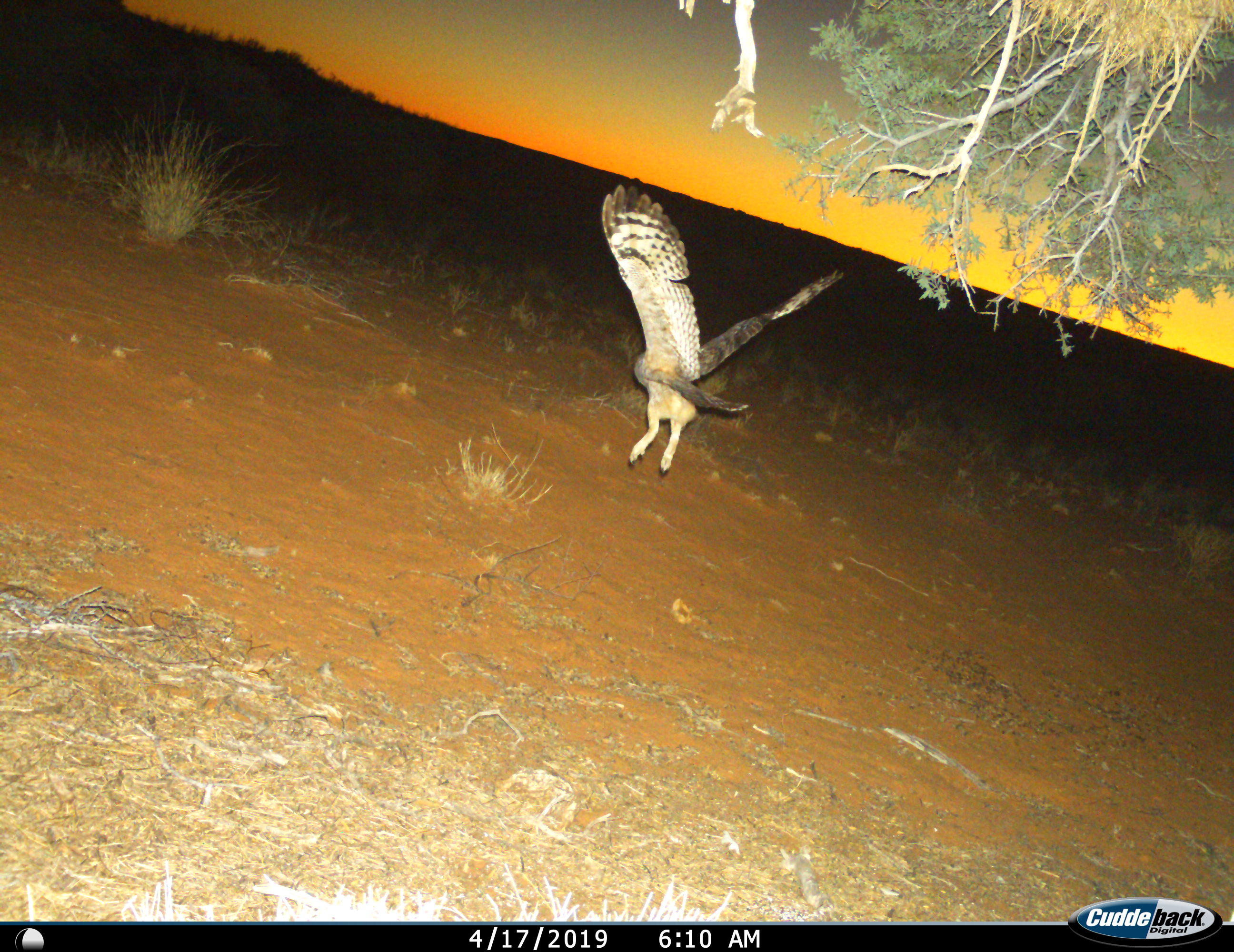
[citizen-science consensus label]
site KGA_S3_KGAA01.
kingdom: Animalia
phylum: Chordata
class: Aves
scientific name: Aves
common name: bird of prey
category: birdofprey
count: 1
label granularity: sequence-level